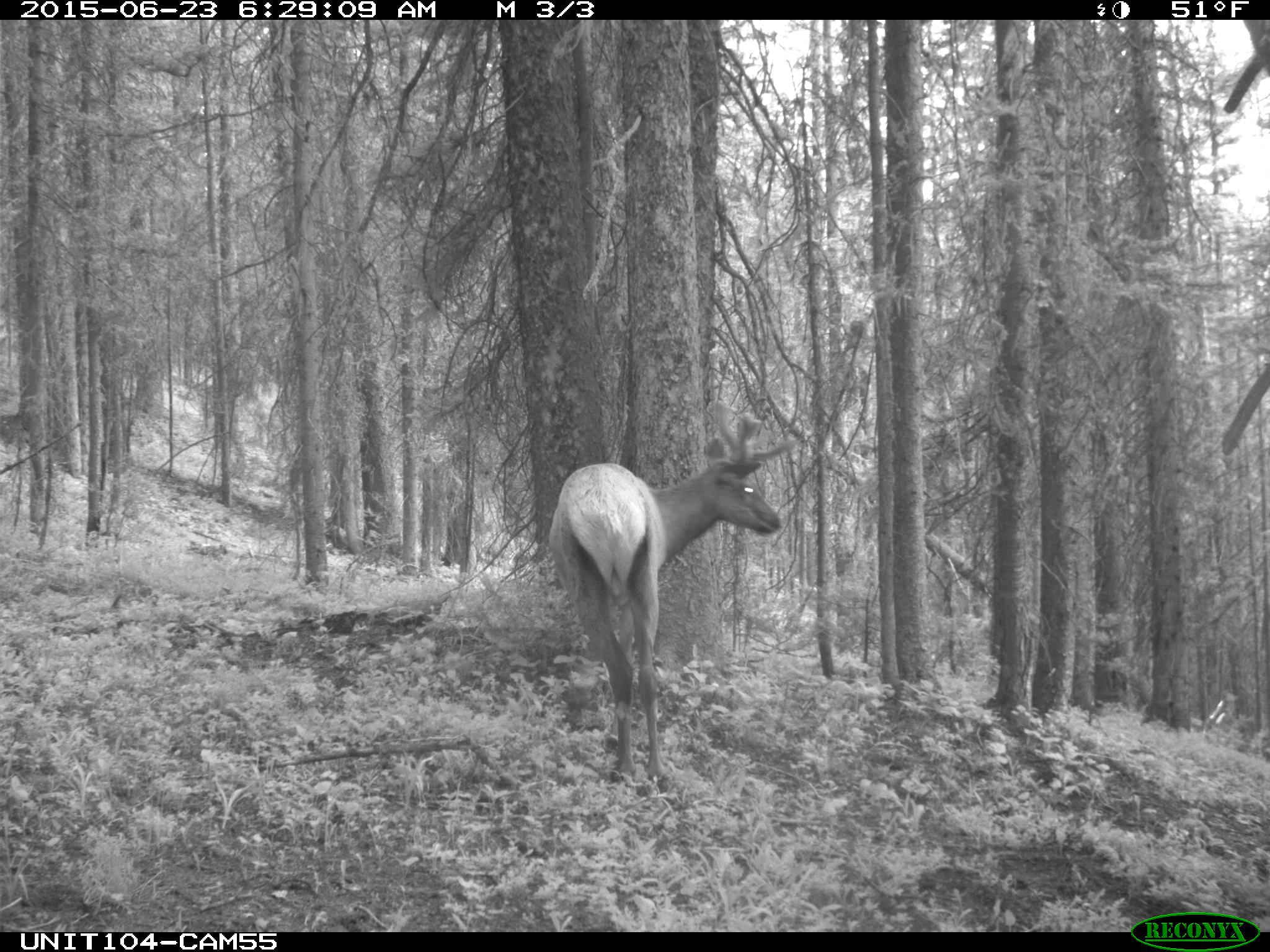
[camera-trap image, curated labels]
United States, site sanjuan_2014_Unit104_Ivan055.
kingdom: Animalia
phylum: Chordata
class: Mammalia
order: Artiodactyla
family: Cervidae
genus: Cervus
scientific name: Cervus elaphus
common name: red deer